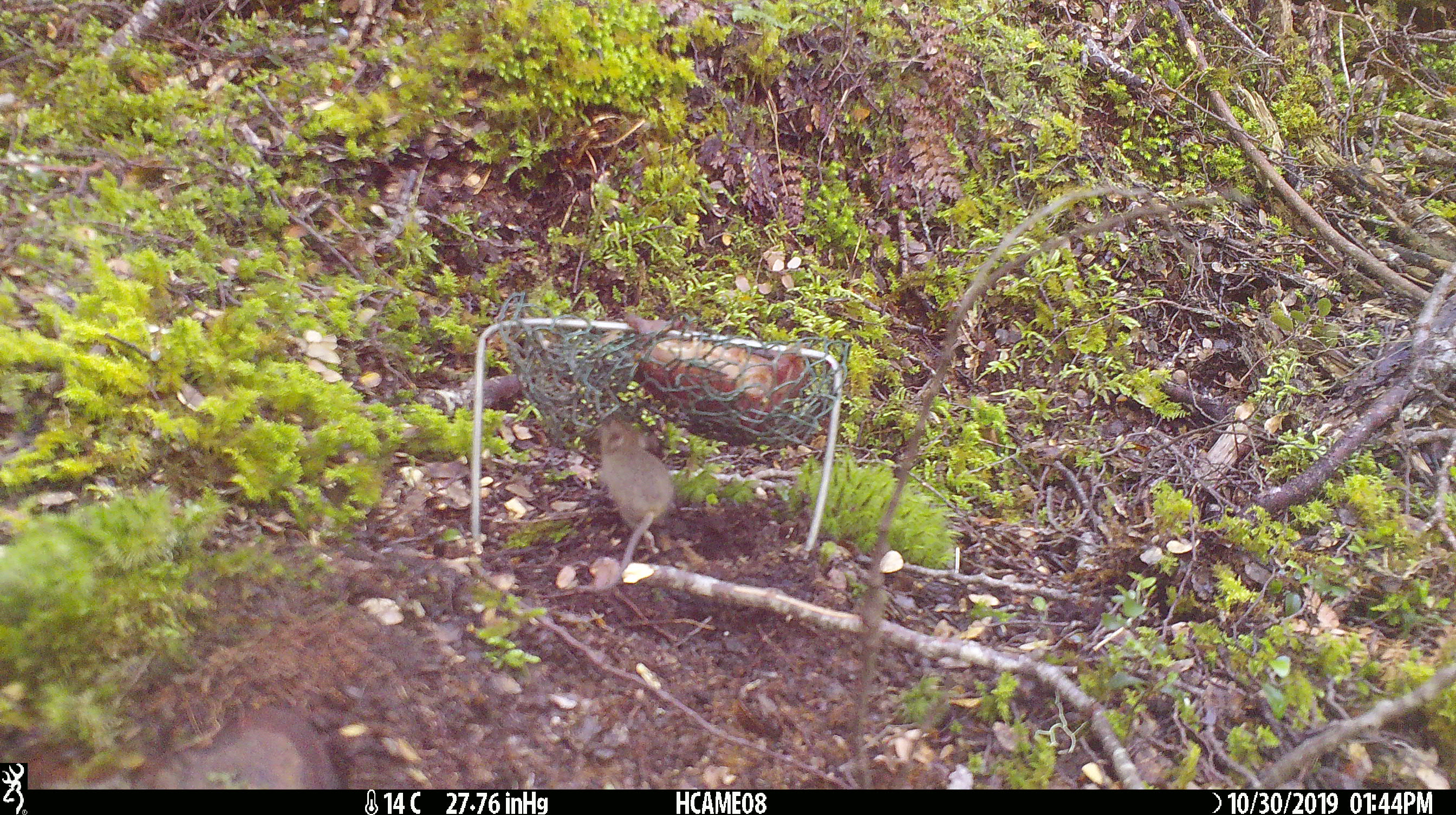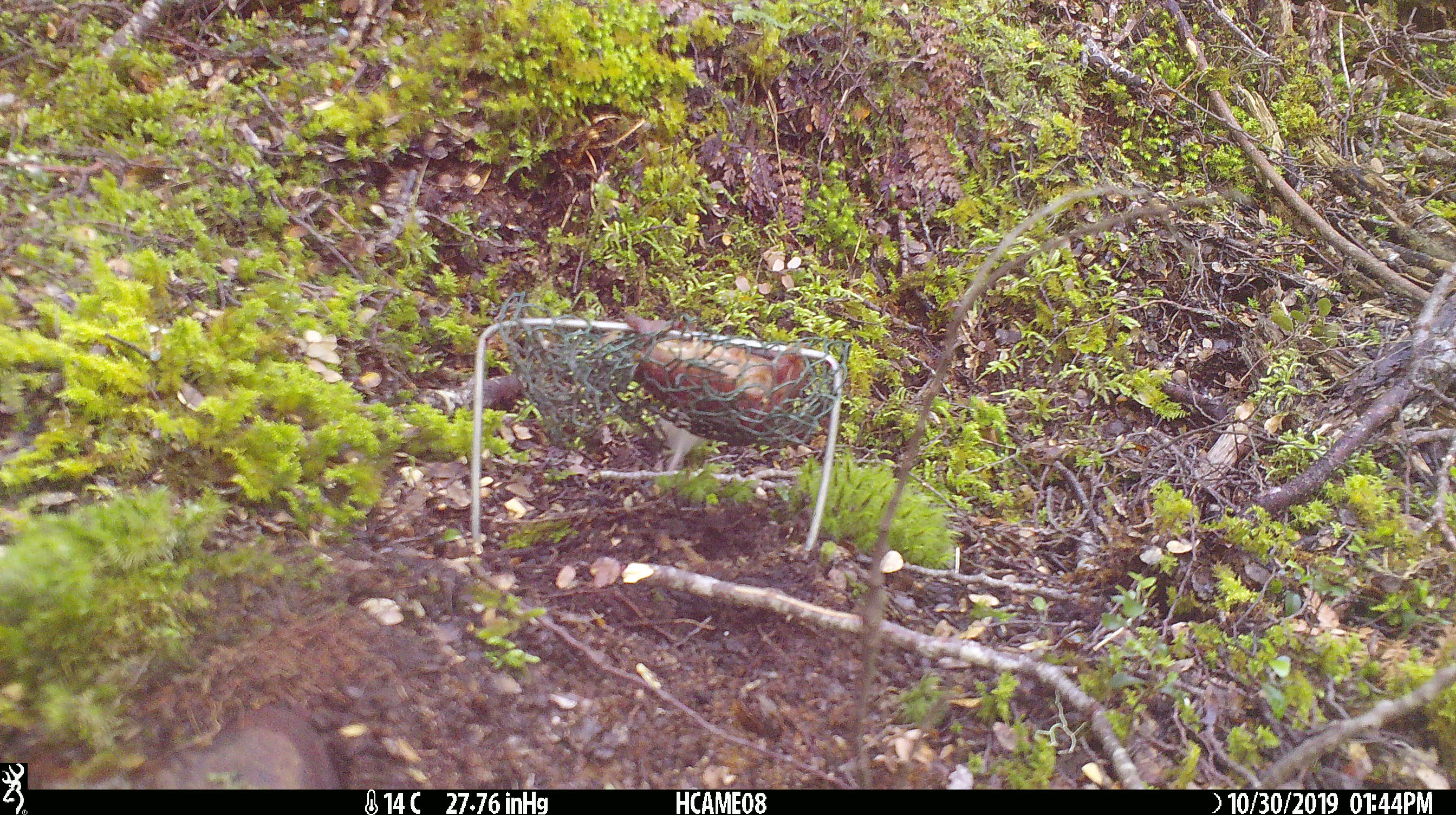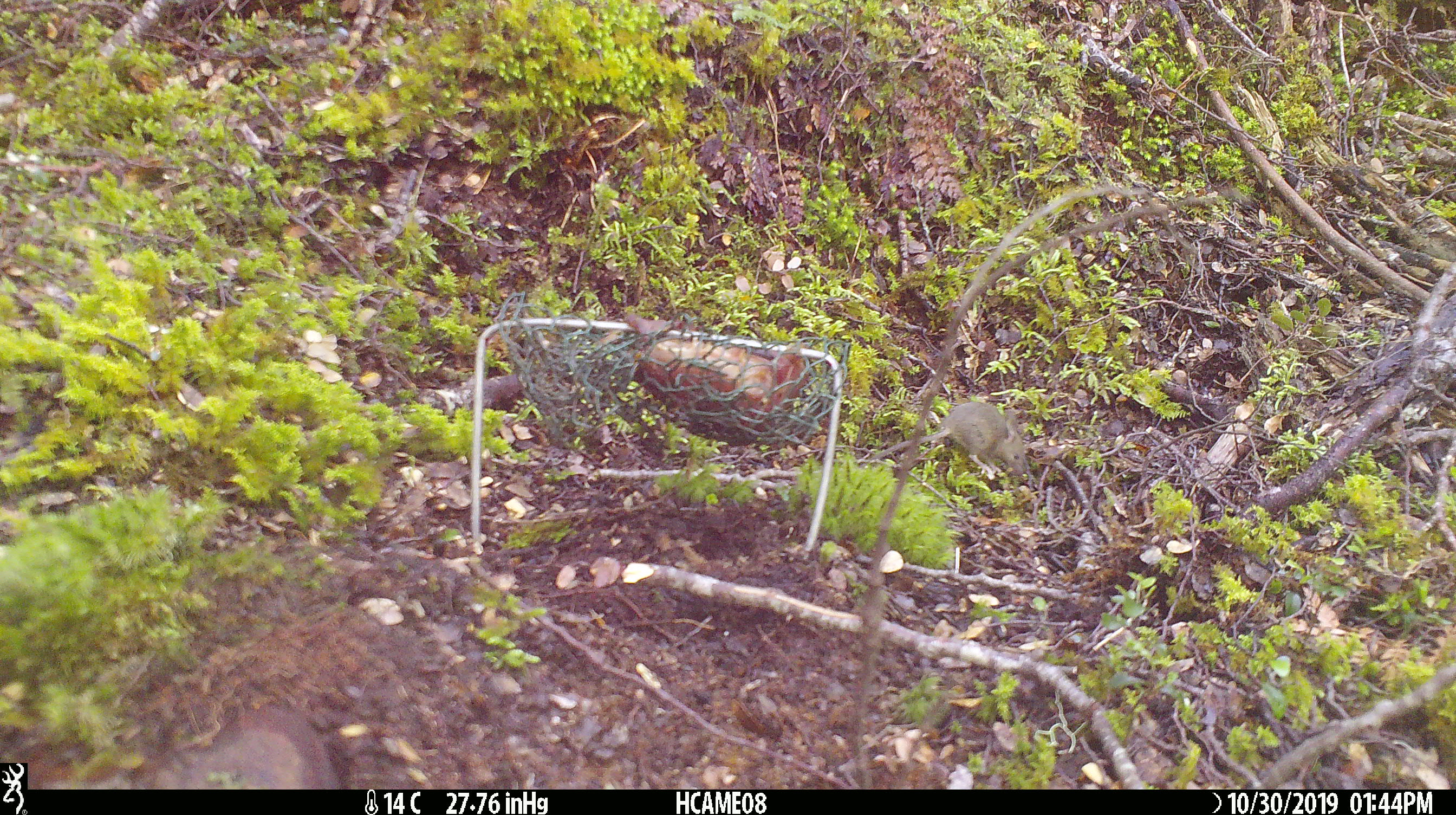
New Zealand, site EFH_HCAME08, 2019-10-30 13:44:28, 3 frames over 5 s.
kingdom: Animalia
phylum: Chordata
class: Mammalia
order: Rodentia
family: Muridae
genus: Mus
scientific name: Mus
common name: mouse